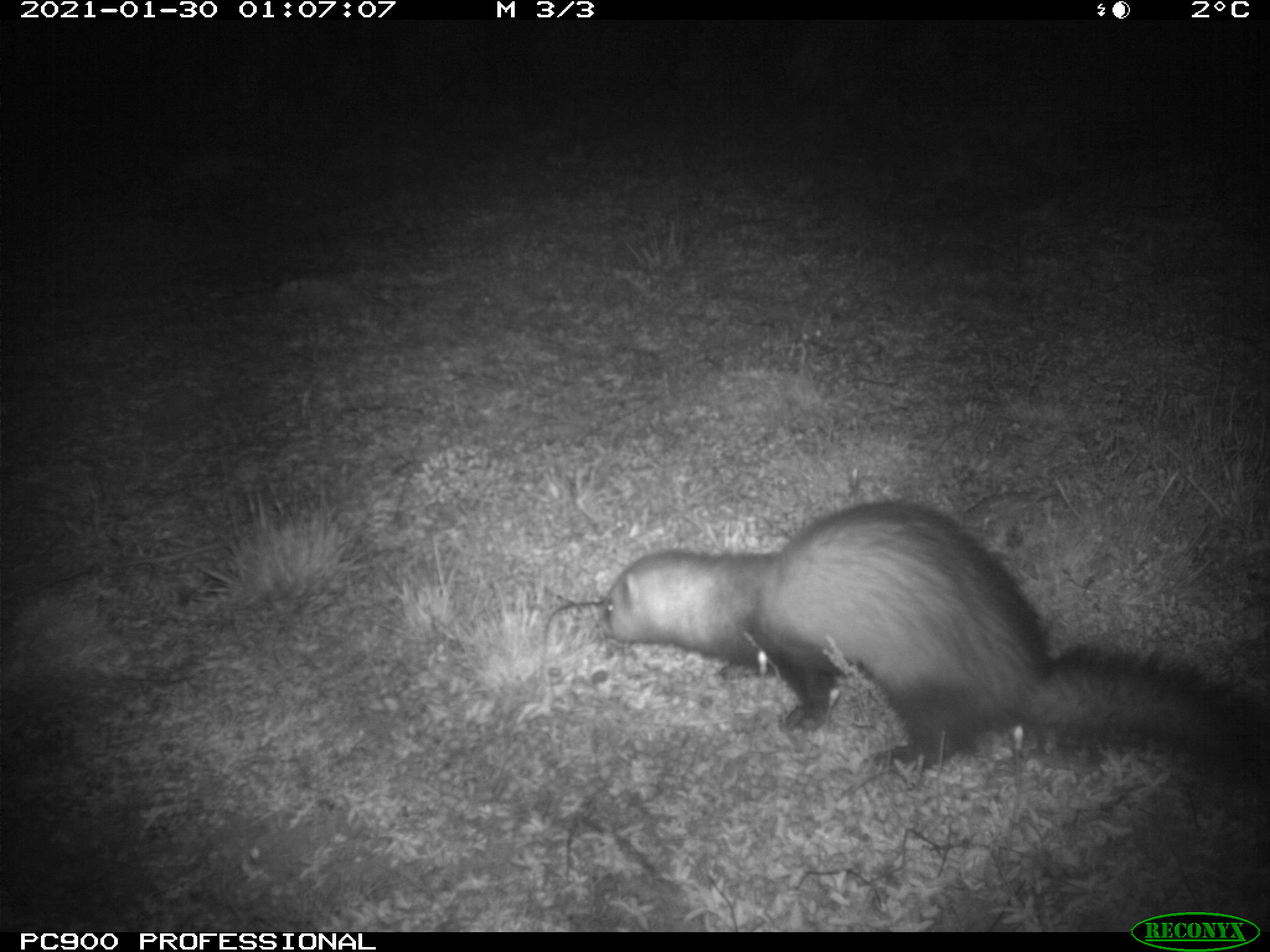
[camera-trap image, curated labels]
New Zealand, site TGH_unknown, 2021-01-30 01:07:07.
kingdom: Animalia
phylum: Chordata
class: Mammalia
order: Carnivora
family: Mustelidae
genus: Mustela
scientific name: Mustela furo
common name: ferret